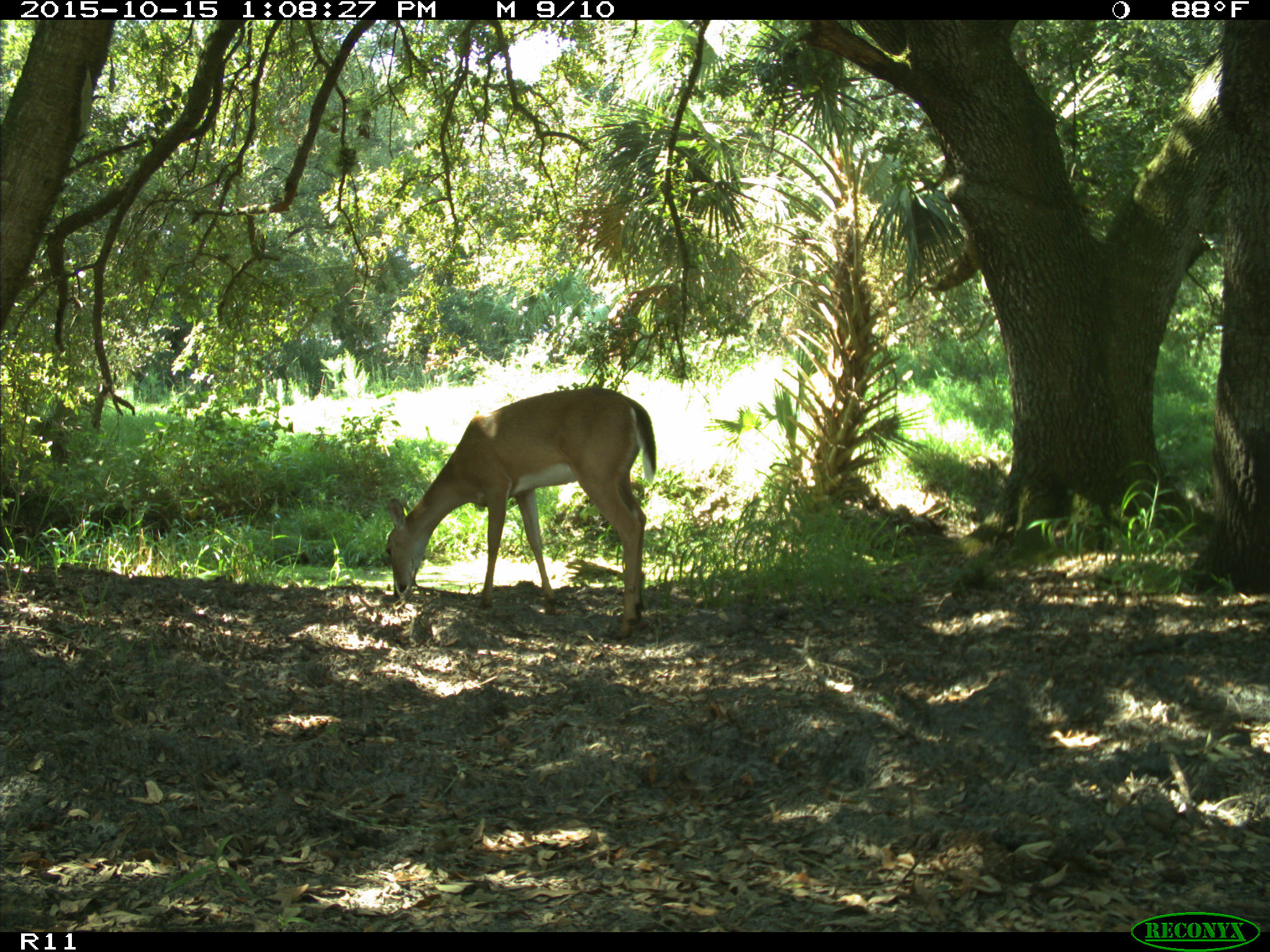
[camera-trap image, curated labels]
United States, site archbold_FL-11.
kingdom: Animalia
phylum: Chordata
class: Mammalia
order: Artiodactyla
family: Cervidae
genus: Odocoileus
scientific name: Odocoileus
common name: deer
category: unidentified deer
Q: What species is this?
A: Unidentified deer (deer) (Odocoileus).